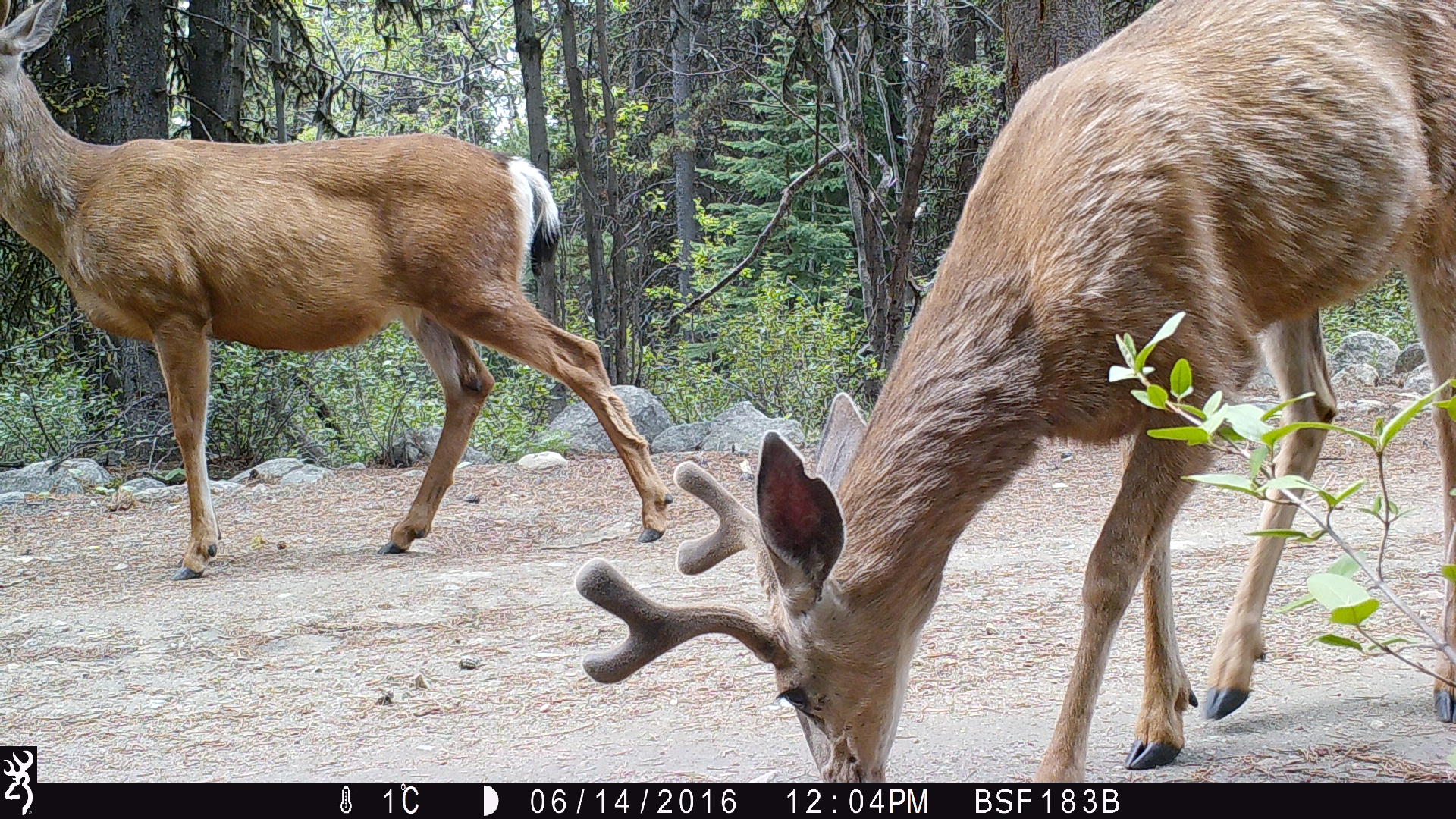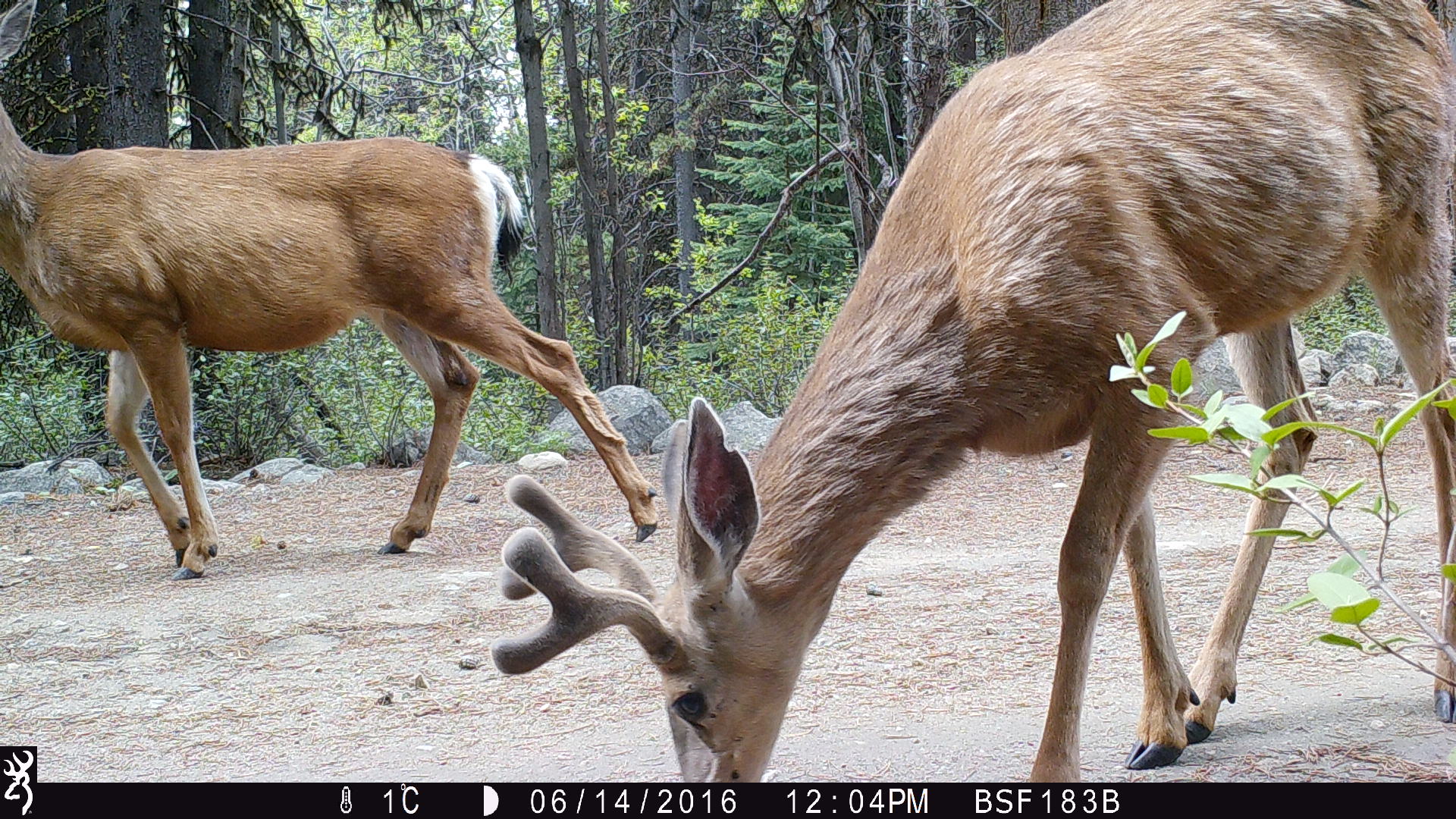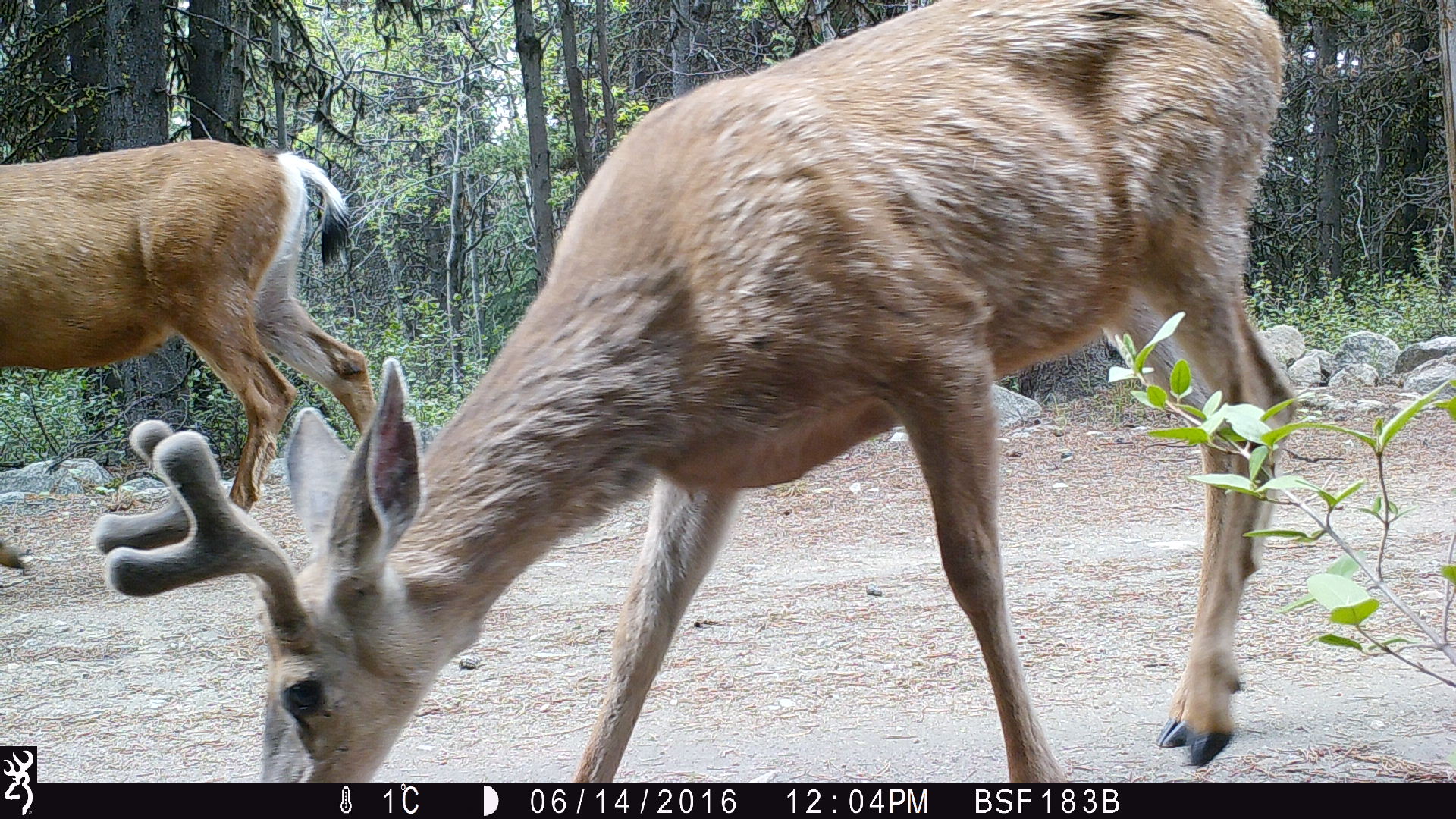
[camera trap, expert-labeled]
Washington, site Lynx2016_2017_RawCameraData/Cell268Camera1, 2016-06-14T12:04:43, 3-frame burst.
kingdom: Animalia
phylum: Chordata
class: Mammalia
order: Artiodactyla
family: Cervidae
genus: Odocoileus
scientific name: Odocoileus hemionus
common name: mule deer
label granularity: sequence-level